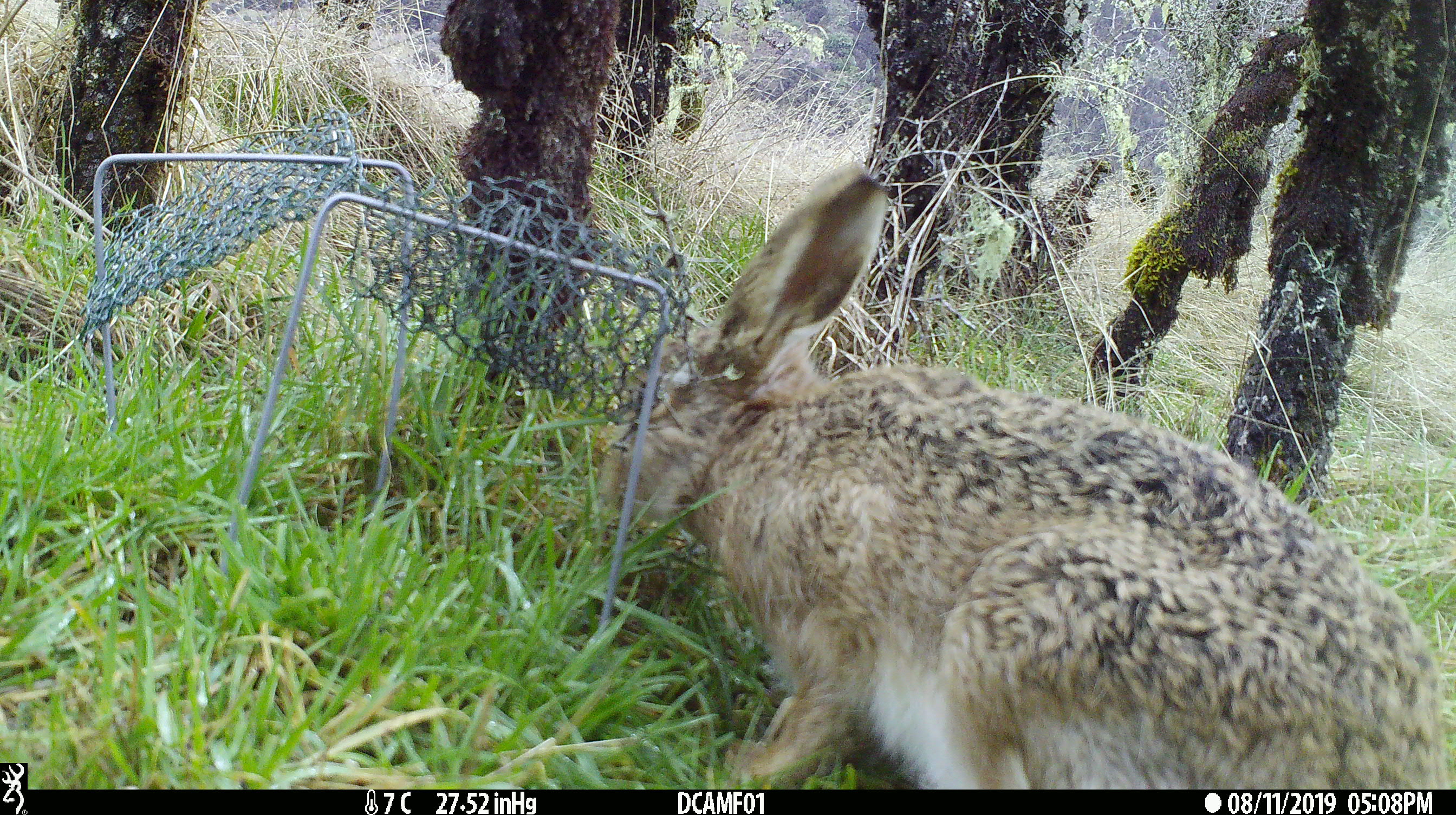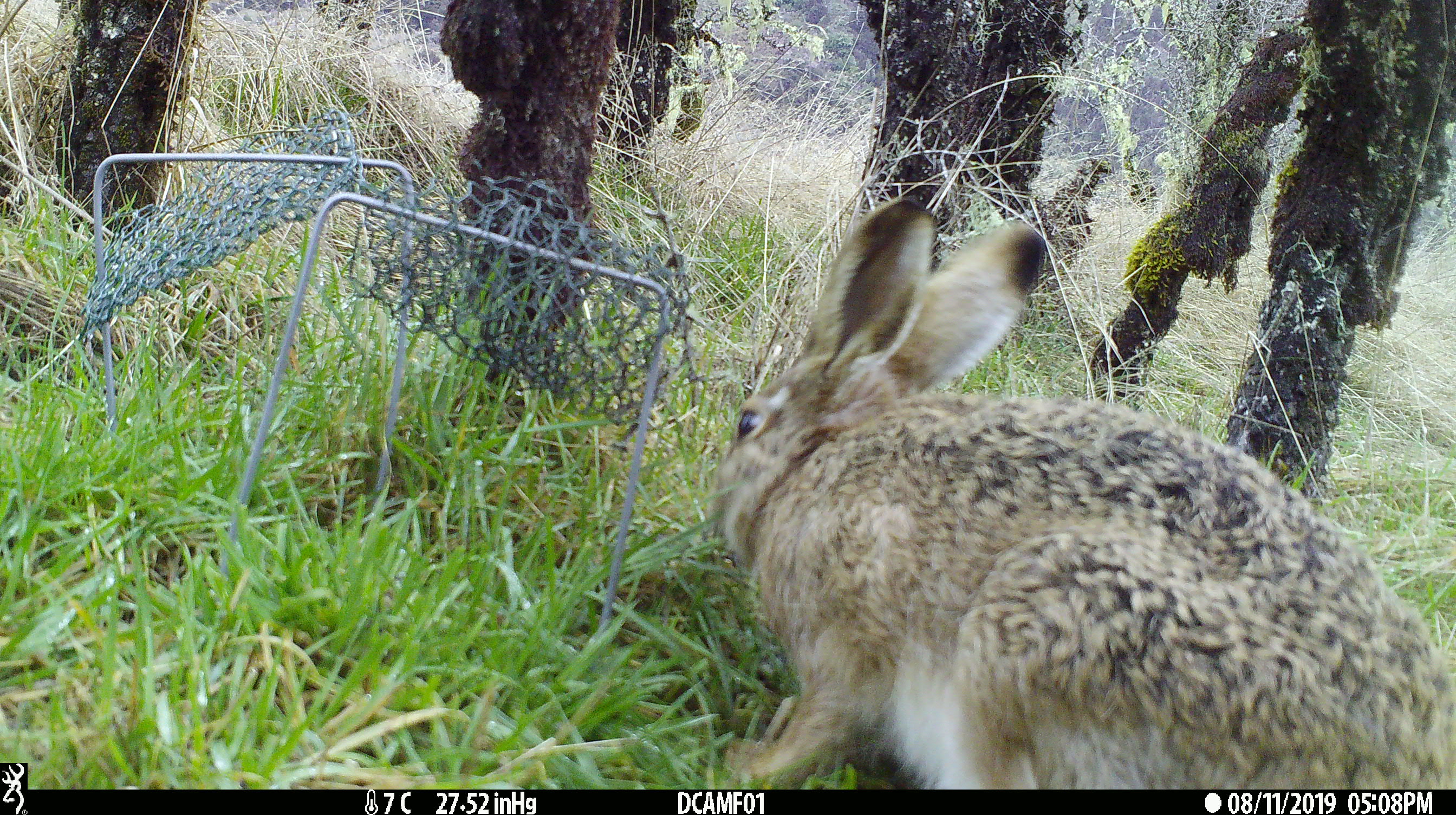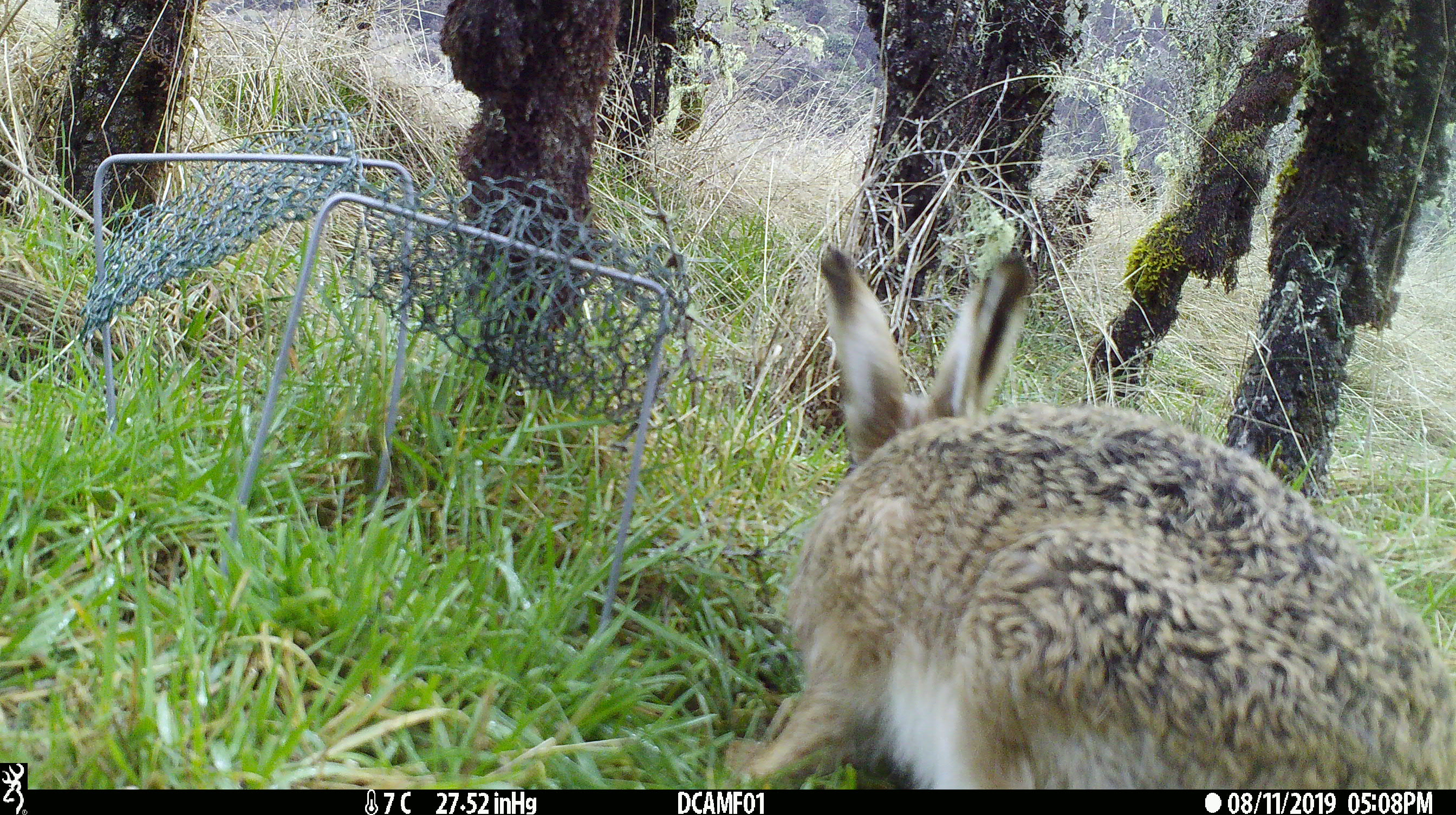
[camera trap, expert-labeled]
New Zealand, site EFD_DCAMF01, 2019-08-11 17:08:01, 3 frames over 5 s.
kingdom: Animalia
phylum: Chordata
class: Mammalia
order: Lagomorpha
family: Leporidae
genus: Lepus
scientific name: Lepus europaeus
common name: brown hare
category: hare